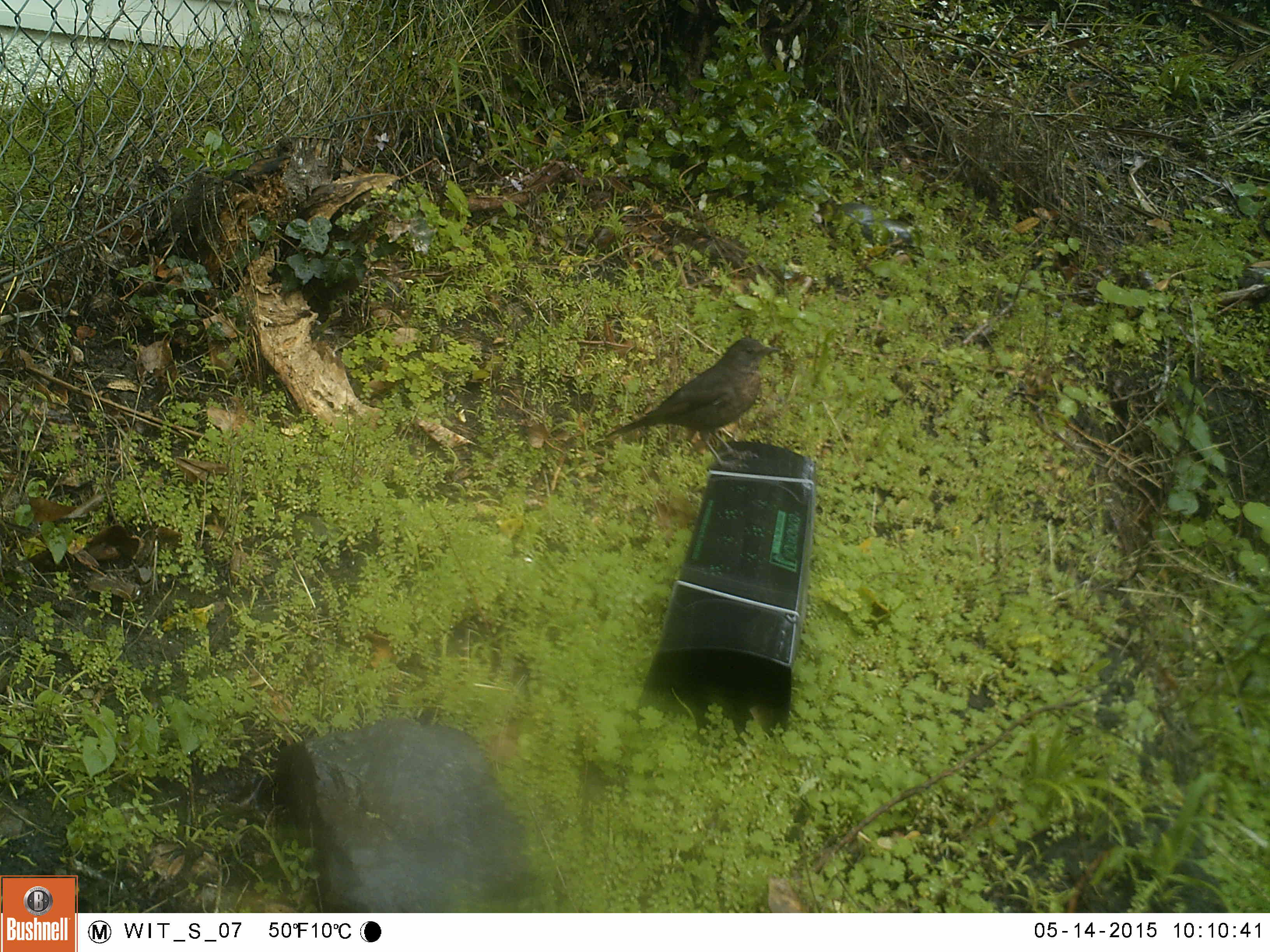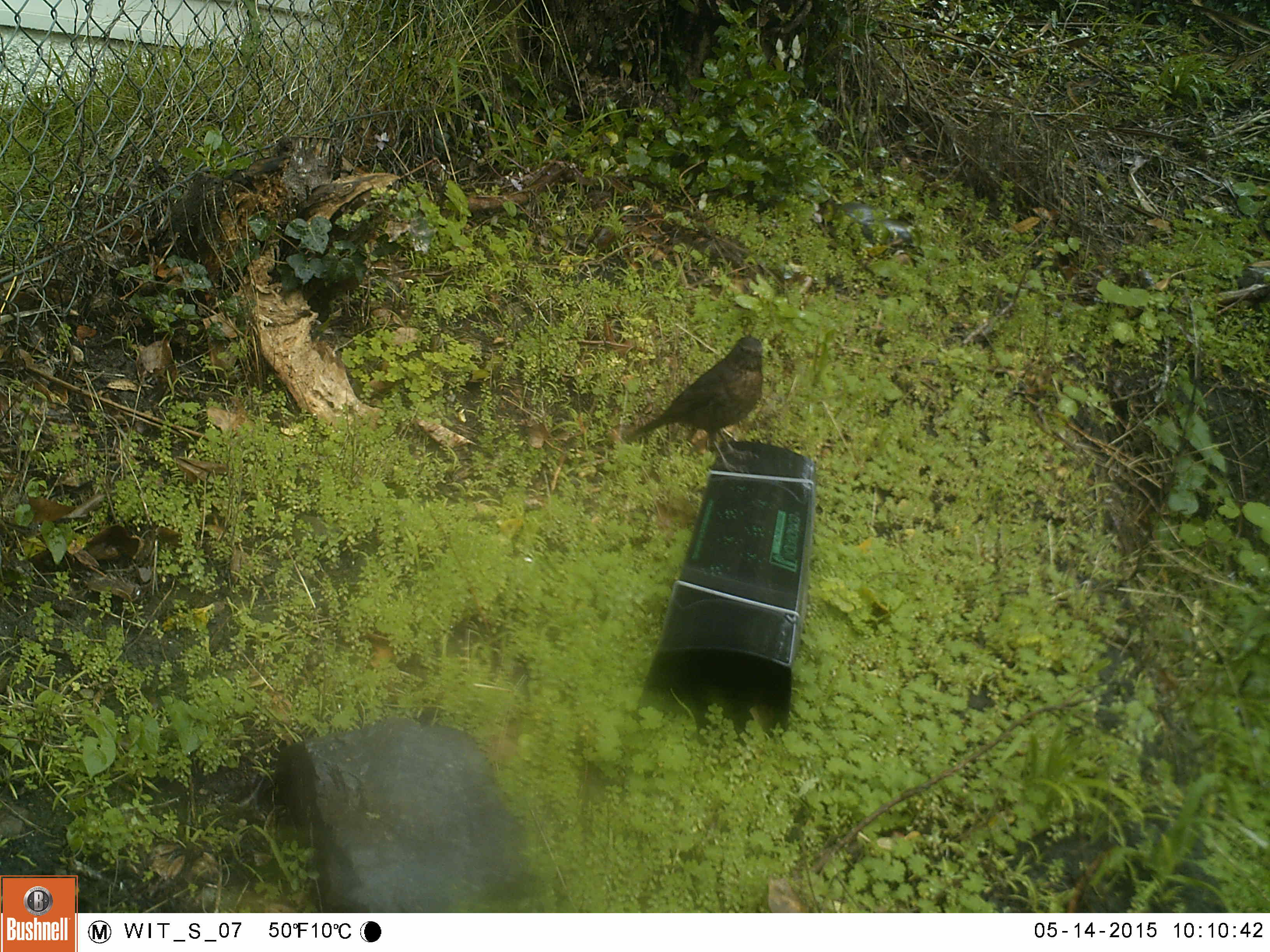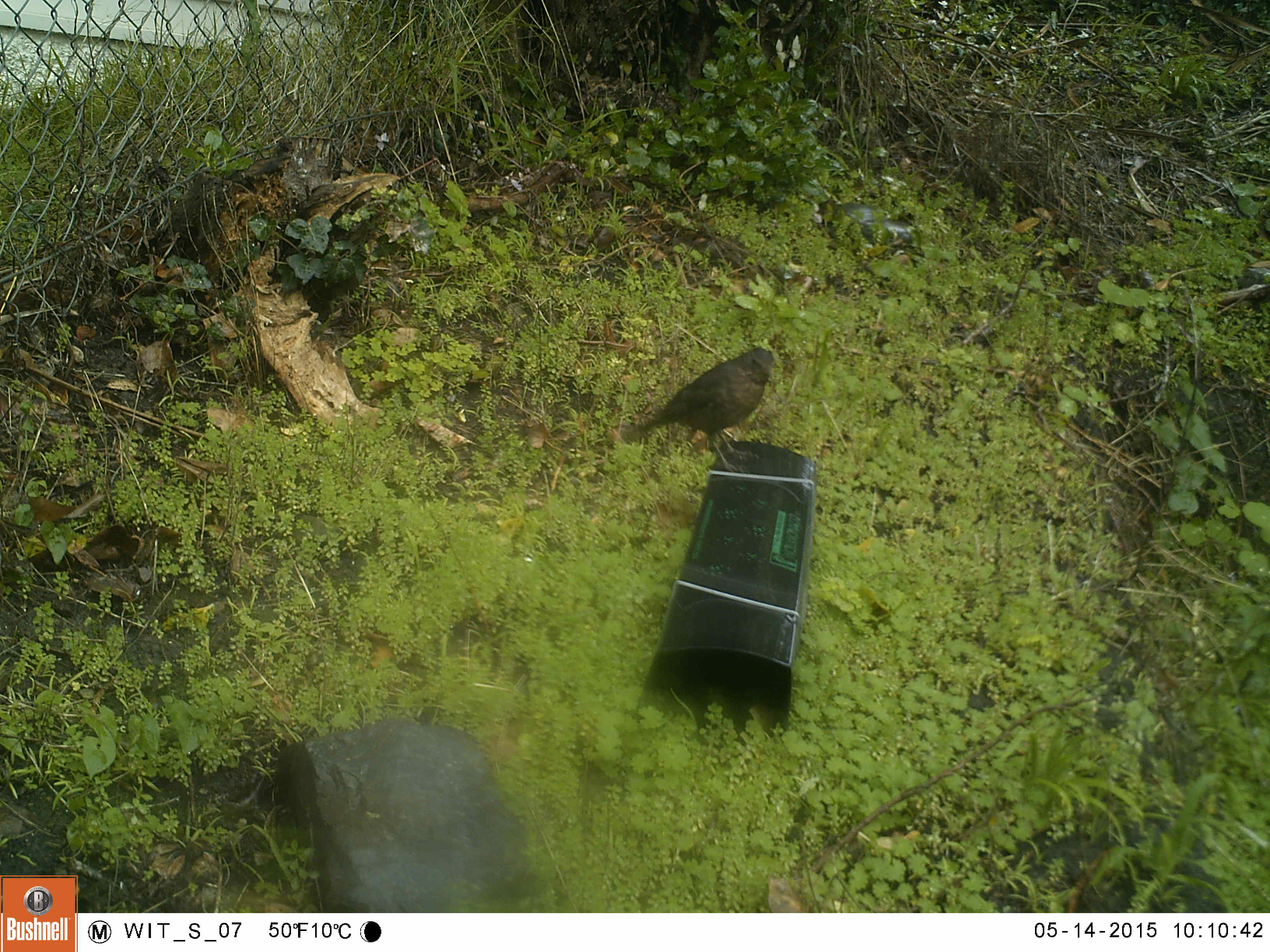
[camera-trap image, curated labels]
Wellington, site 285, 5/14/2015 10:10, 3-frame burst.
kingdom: Animalia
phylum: Chordata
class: Aves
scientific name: Aves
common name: bird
Bird (Aves).